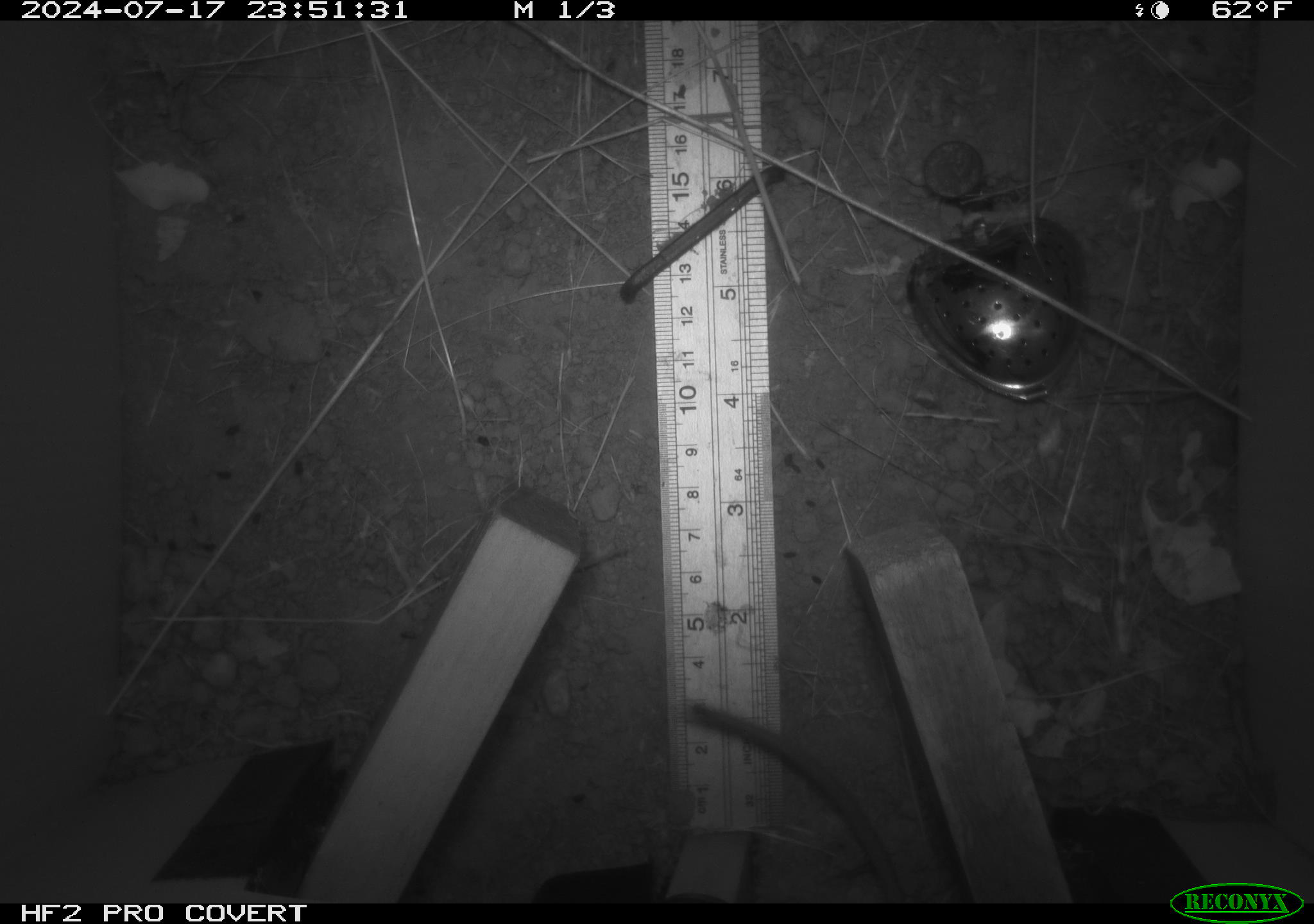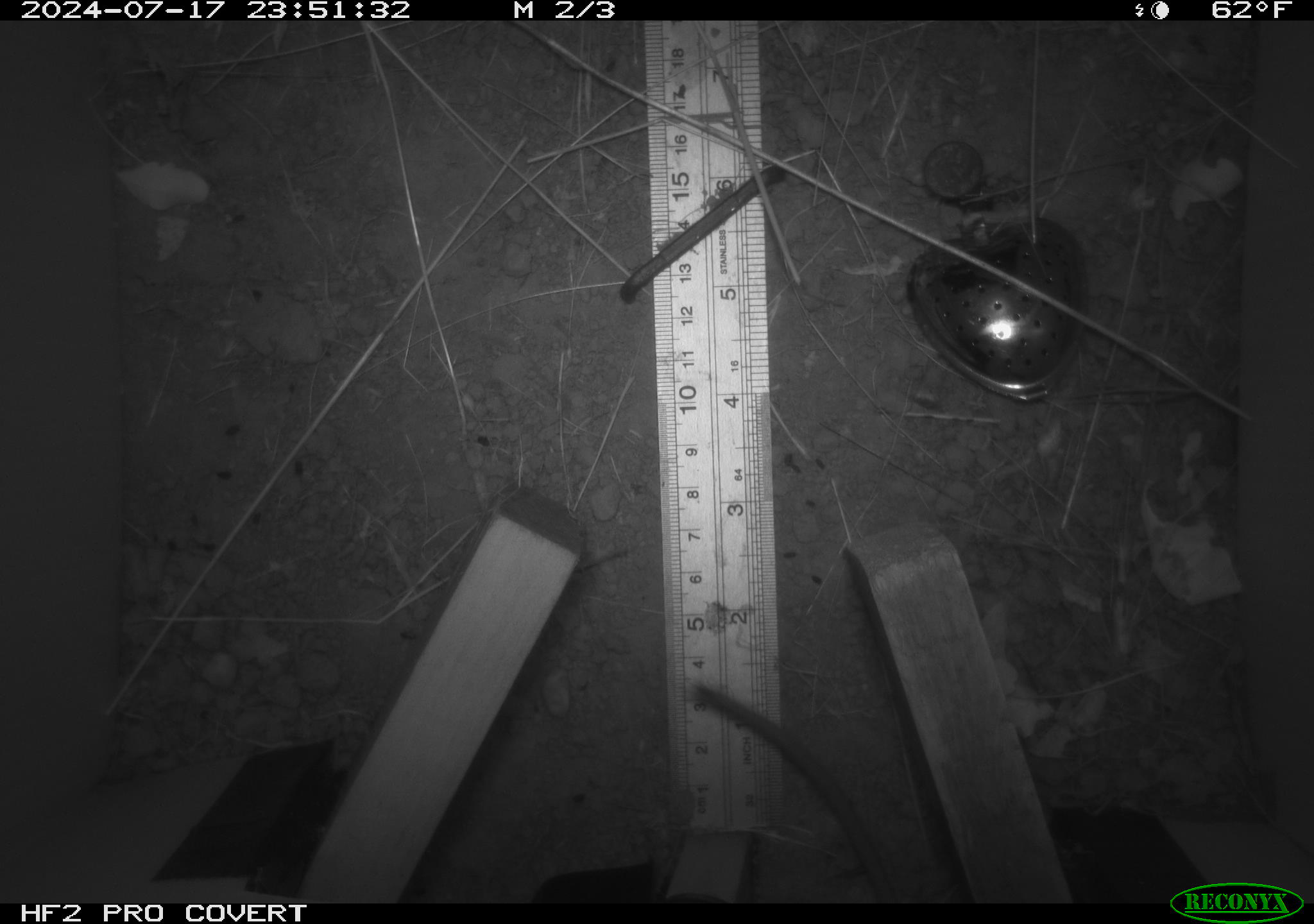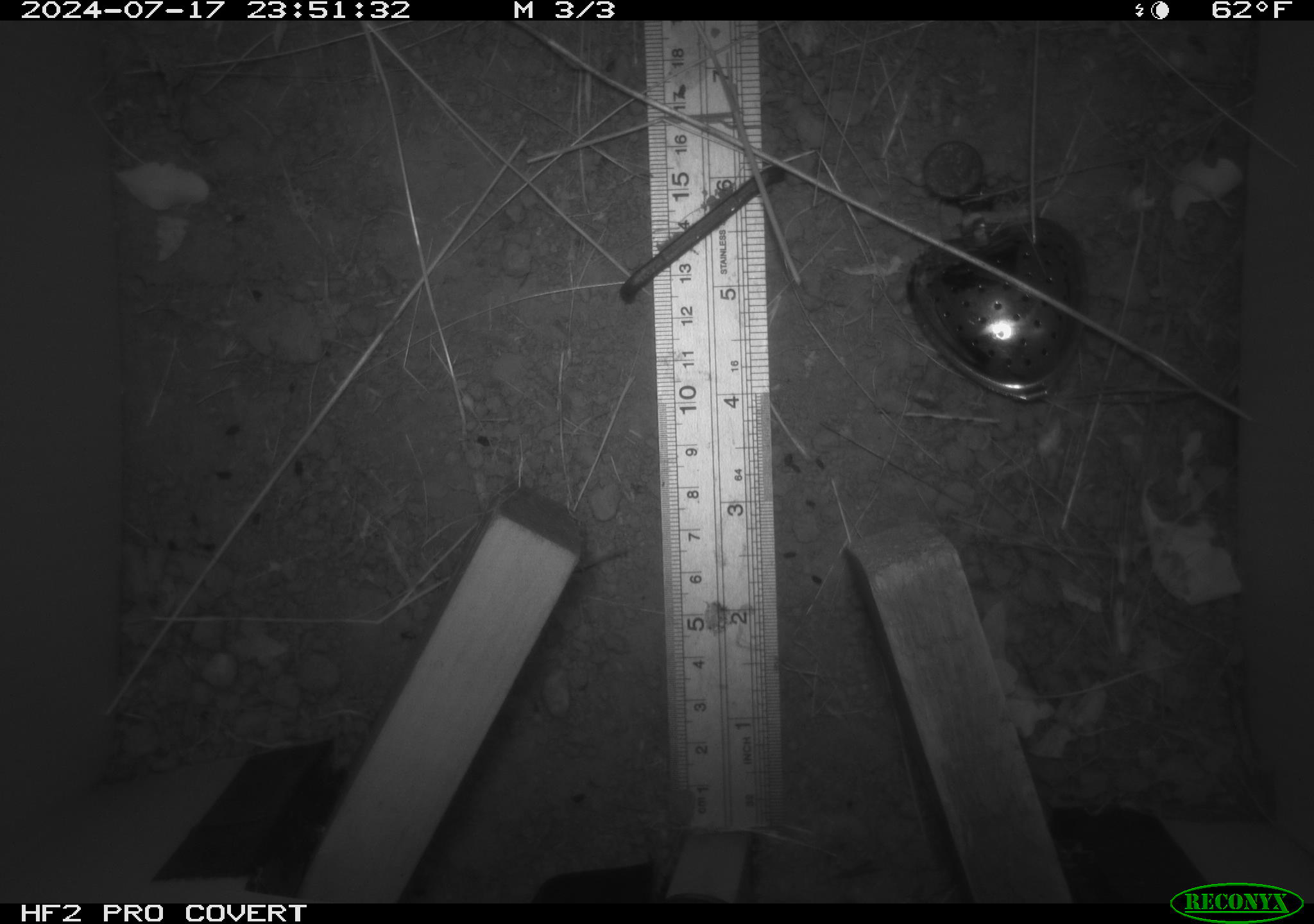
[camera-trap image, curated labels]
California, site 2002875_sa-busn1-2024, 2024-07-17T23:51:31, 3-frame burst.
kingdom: Animalia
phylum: Chordata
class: Mammalia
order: Rodentia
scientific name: Rodentia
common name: rodent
Rodent (Rodentia).